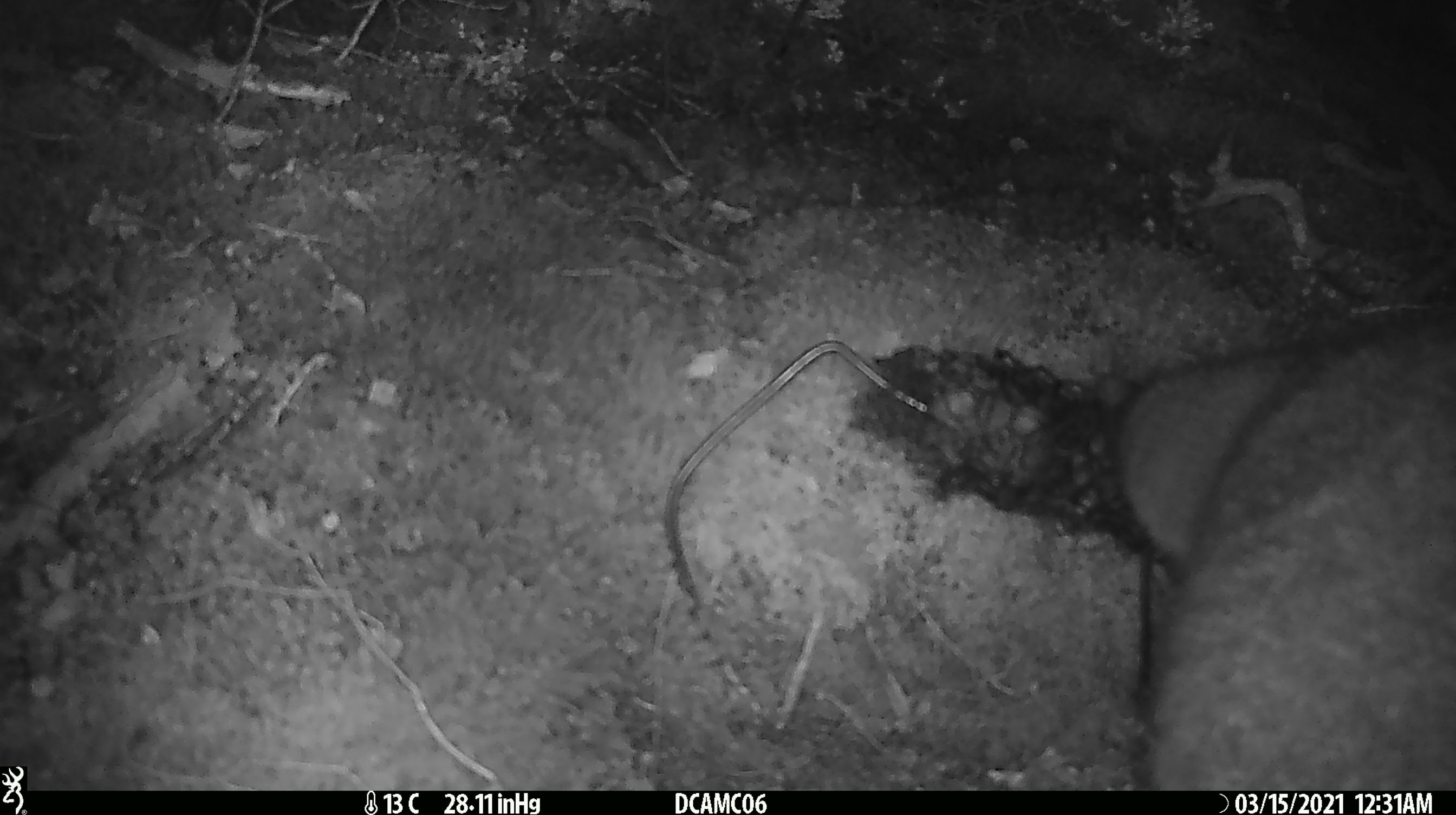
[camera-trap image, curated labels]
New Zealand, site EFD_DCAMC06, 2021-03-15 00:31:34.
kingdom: Animalia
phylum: Chordata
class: Mammalia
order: Diprotodontia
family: Phalangeridae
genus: Trichosurus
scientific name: Trichosurus vulpecula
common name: common brushtail possum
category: possum